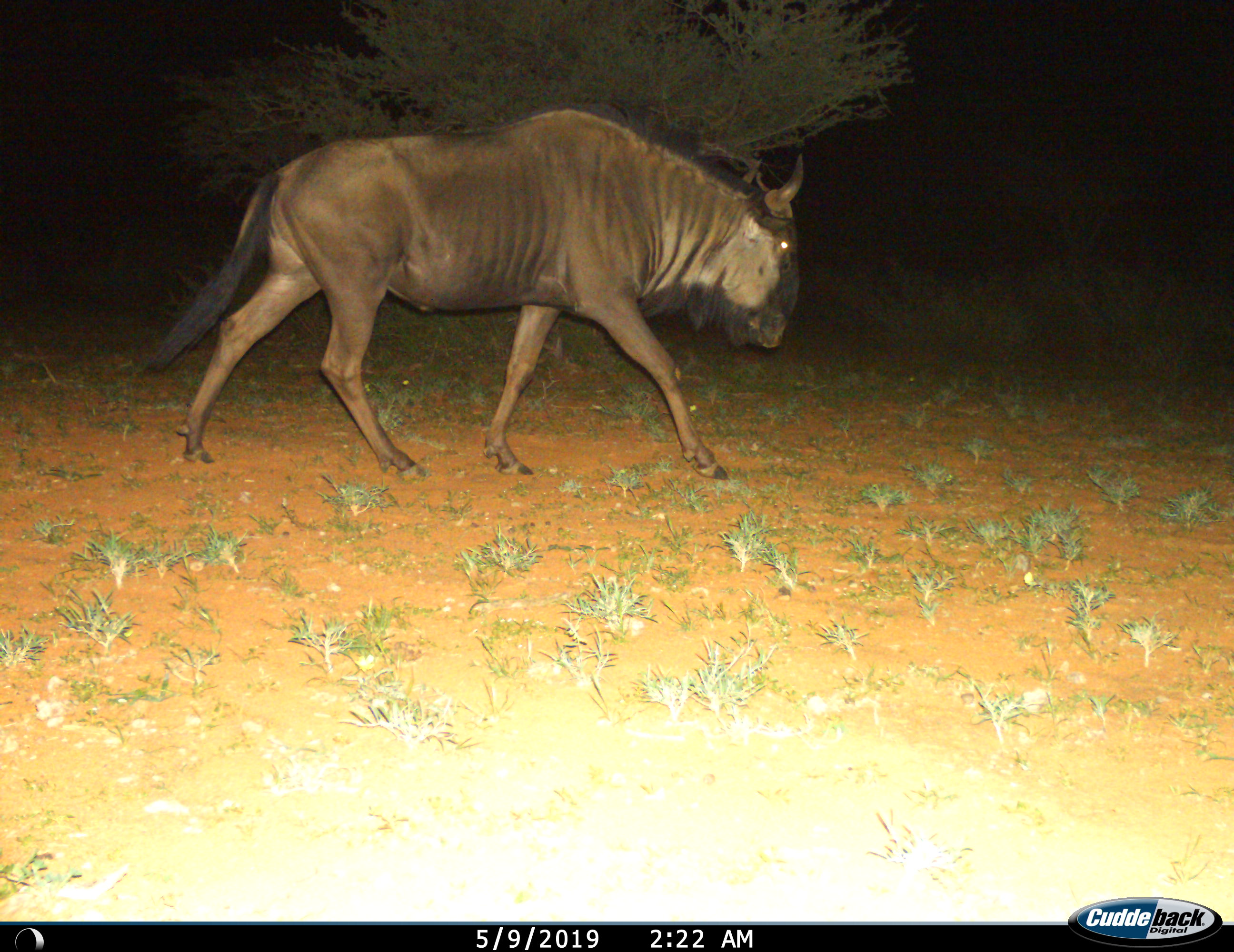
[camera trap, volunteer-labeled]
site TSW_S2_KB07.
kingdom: Animalia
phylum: Chordata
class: Mammalia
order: Artiodactyla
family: Bovidae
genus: Connochaetes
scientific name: Connochaetes taurinus taurinus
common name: blue wildebeest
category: wildebeestblue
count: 1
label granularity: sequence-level